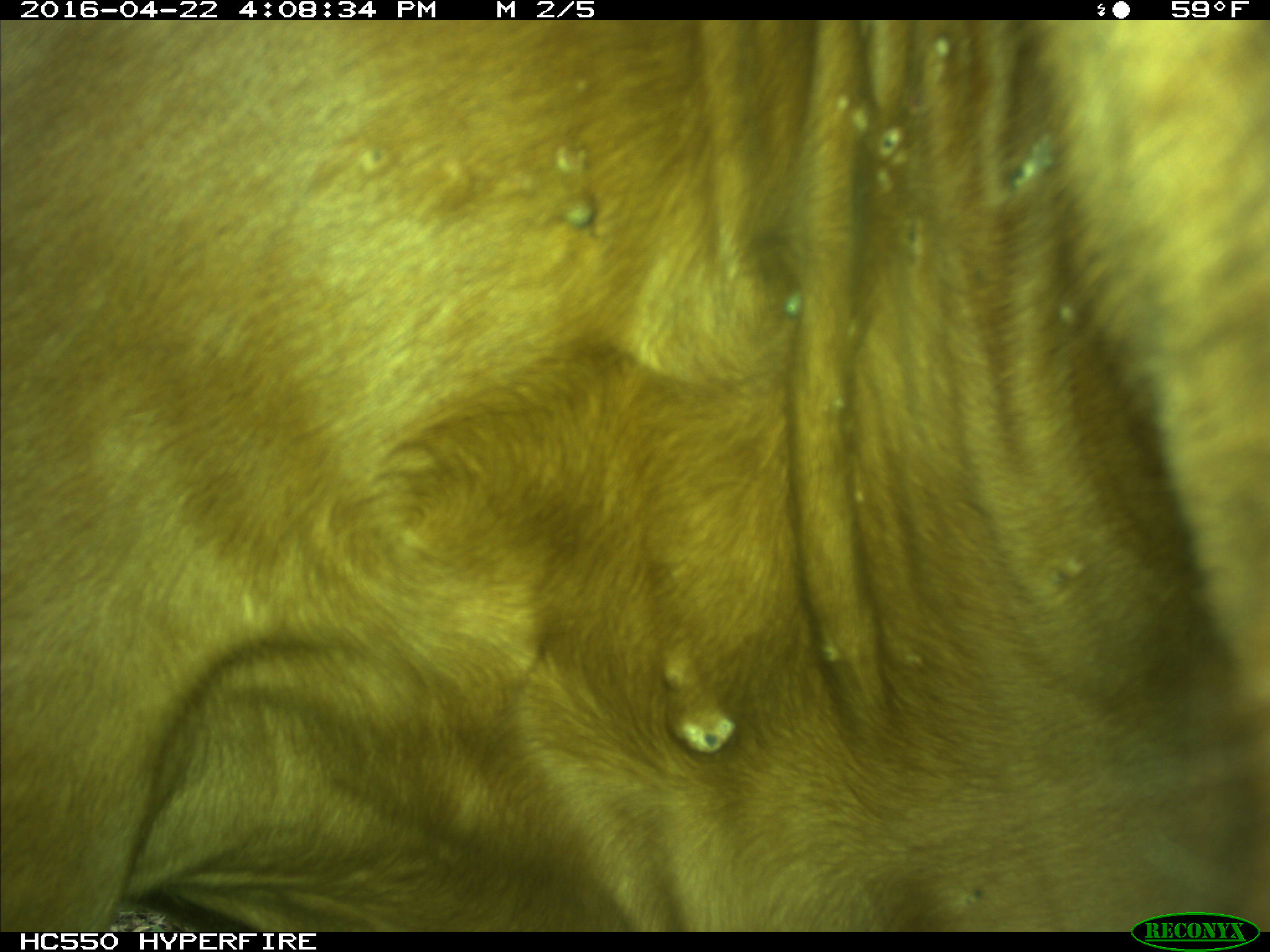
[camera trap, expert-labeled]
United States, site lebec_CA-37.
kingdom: Animalia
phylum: Chordata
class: Mammalia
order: Artiodactyla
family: Bovidae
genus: Bos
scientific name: Bos taurus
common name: domestic cow